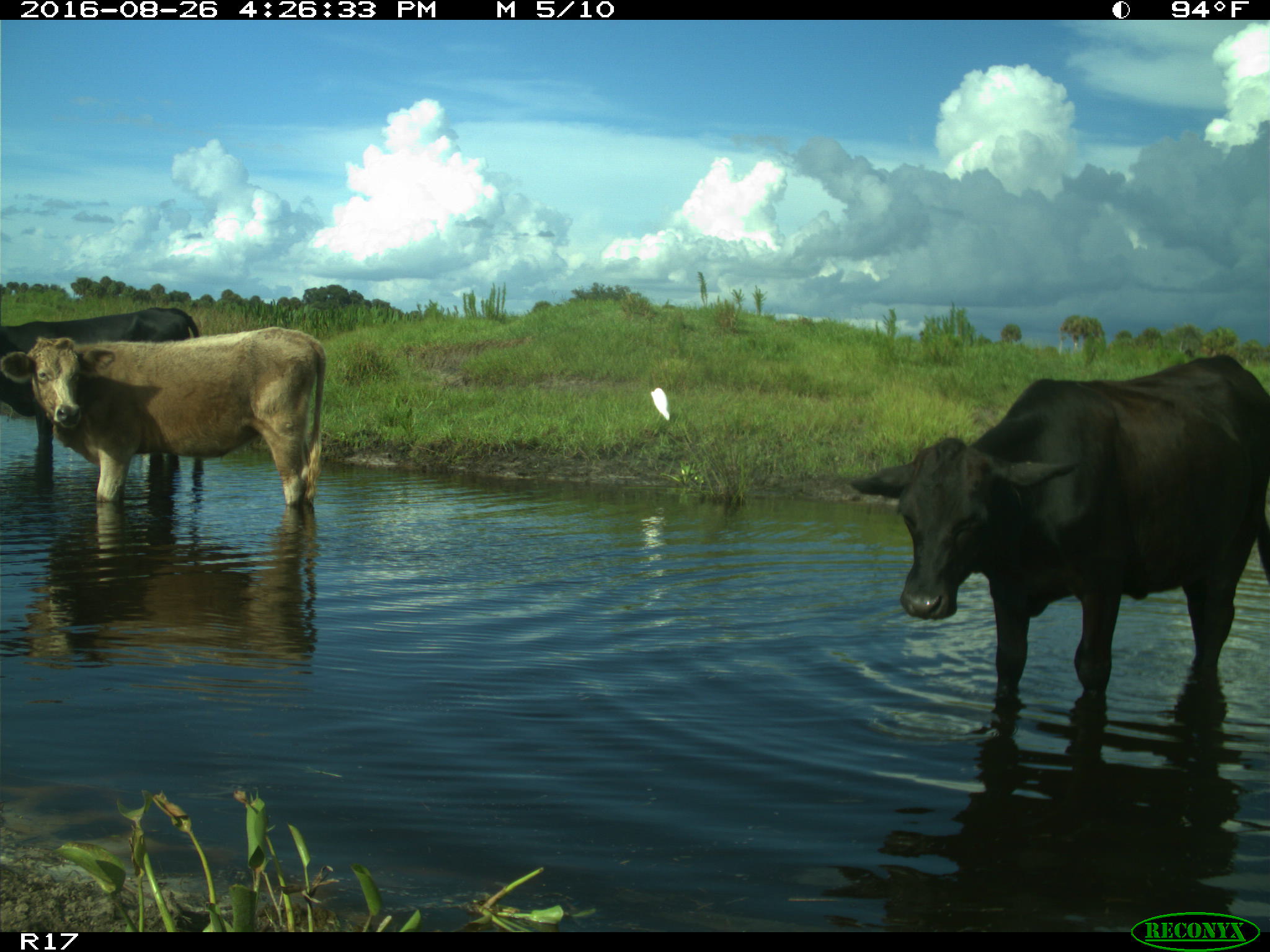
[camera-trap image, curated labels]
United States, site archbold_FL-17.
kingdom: Animalia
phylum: Chordata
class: Mammalia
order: Artiodactyla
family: Bovidae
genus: Bos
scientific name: Bos taurus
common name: domestic cow